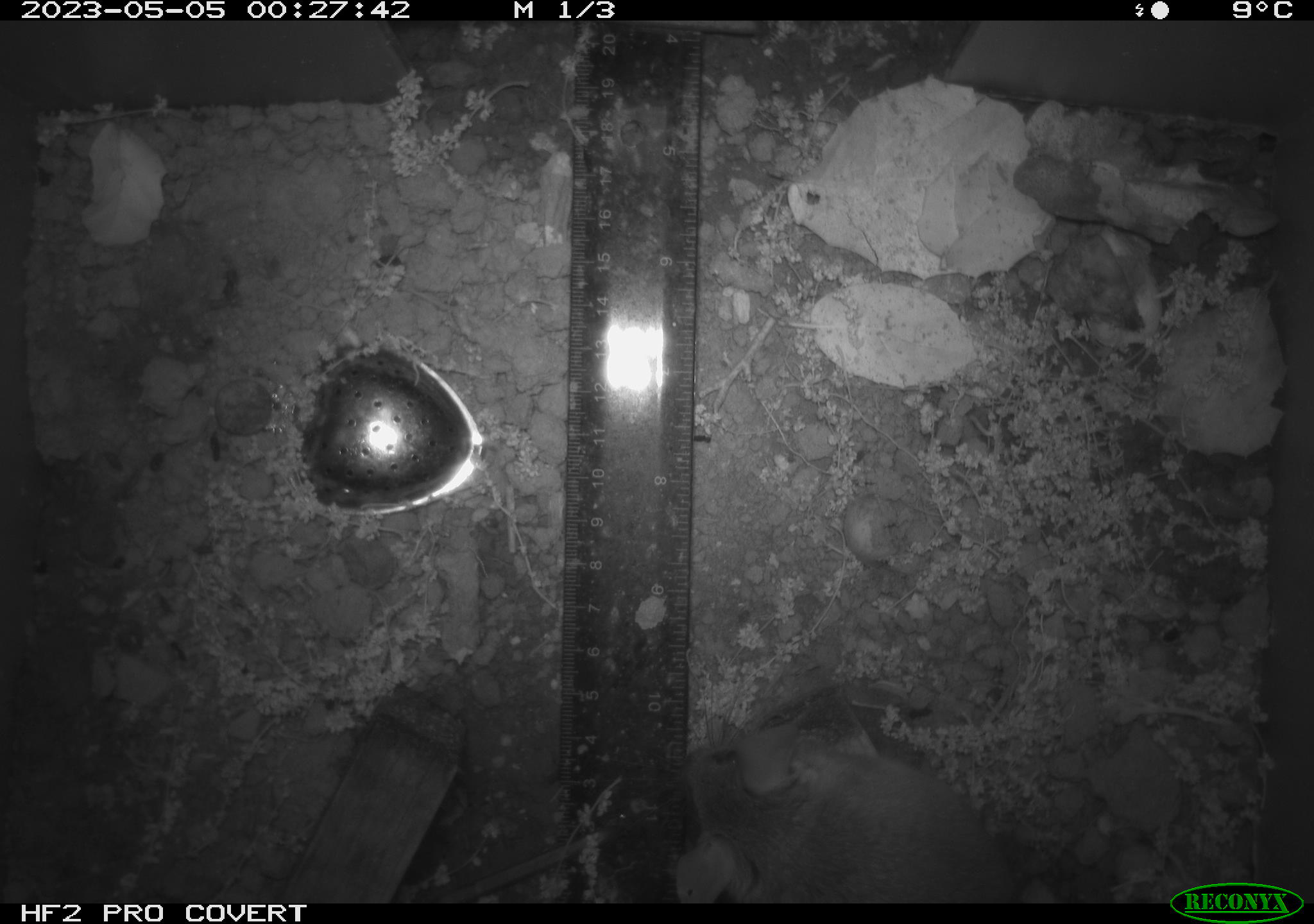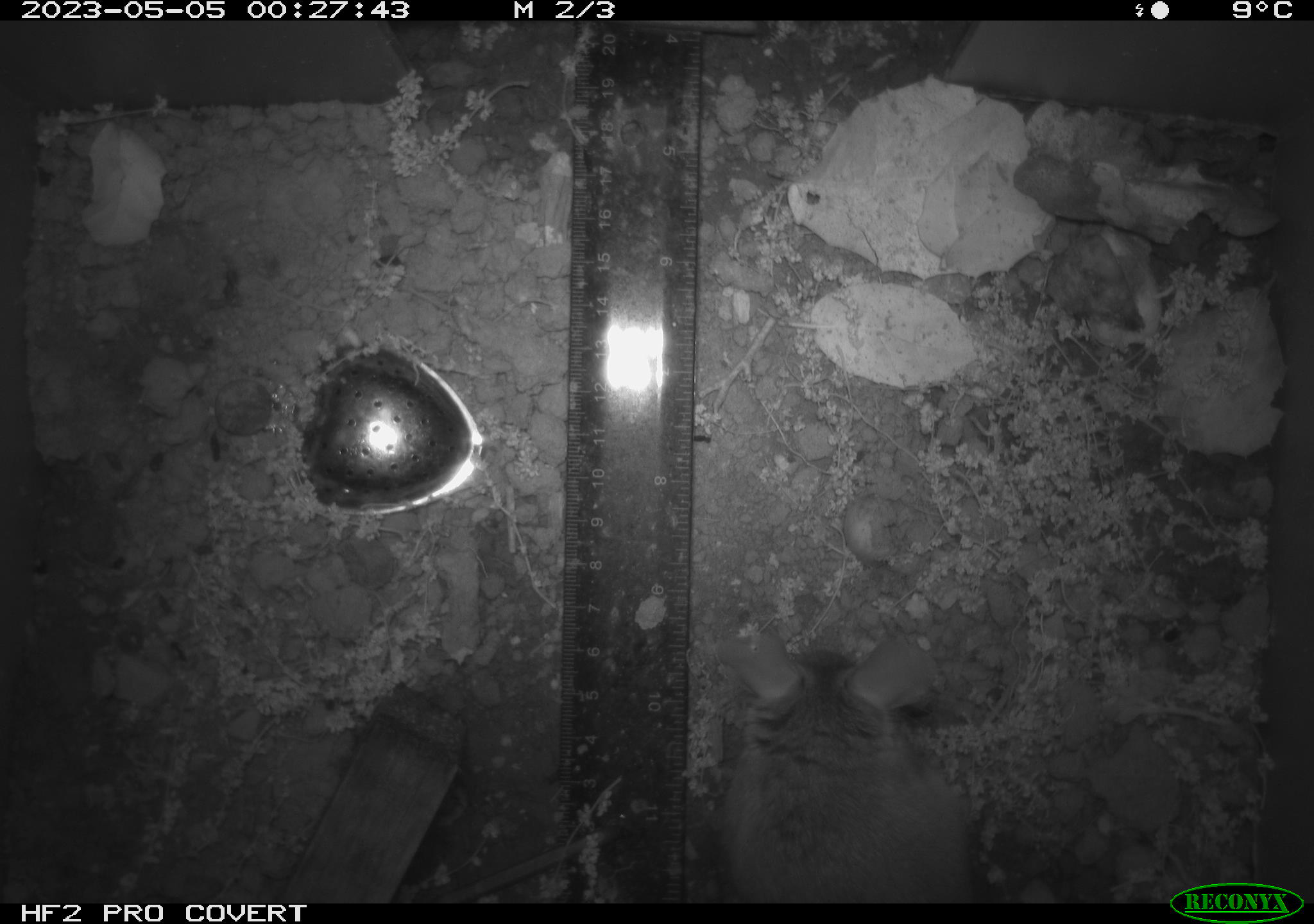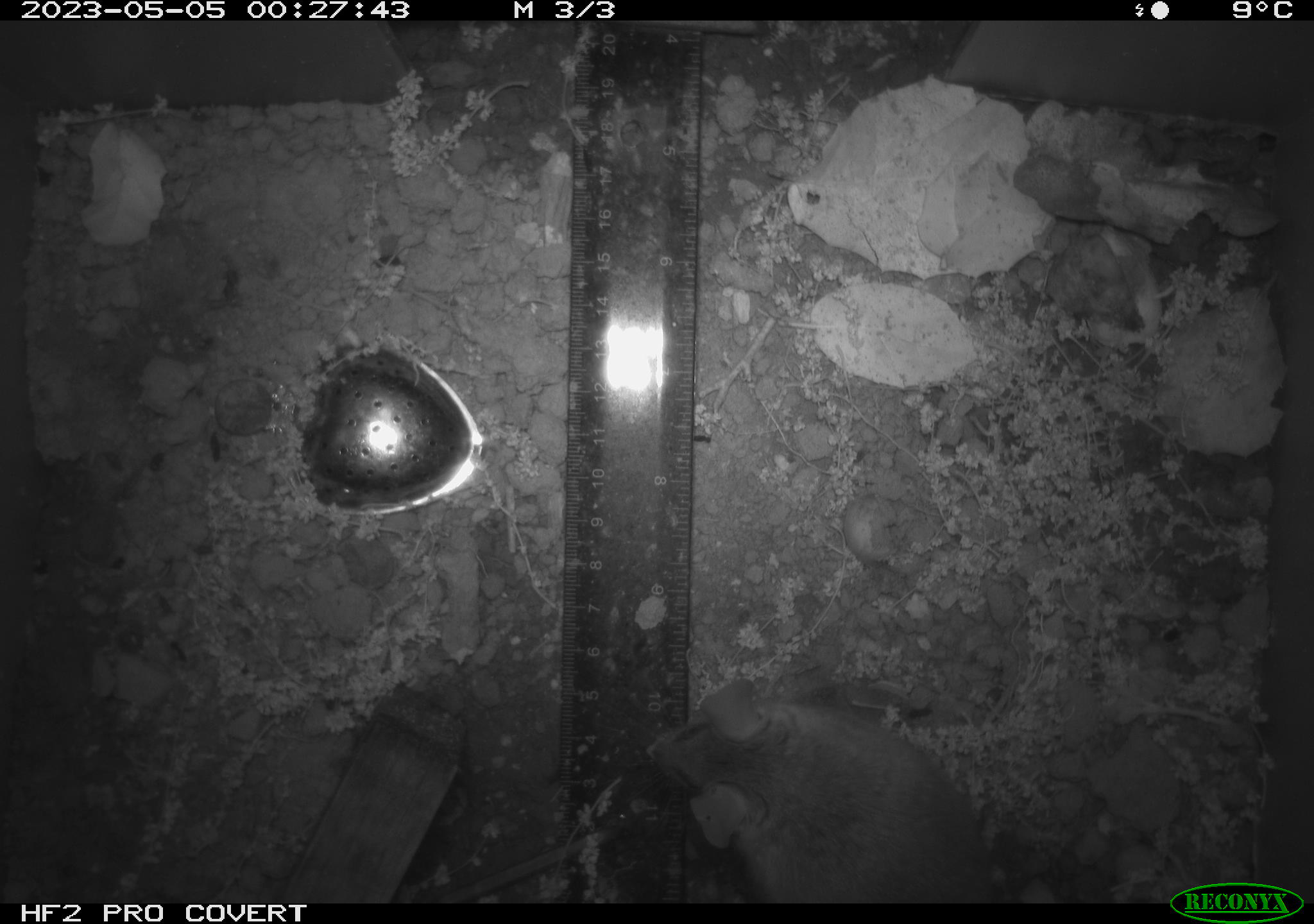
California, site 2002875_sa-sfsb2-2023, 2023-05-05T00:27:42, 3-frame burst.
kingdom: Animalia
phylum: Chordata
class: Mammalia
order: Rodentia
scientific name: Rodentia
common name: mouse species